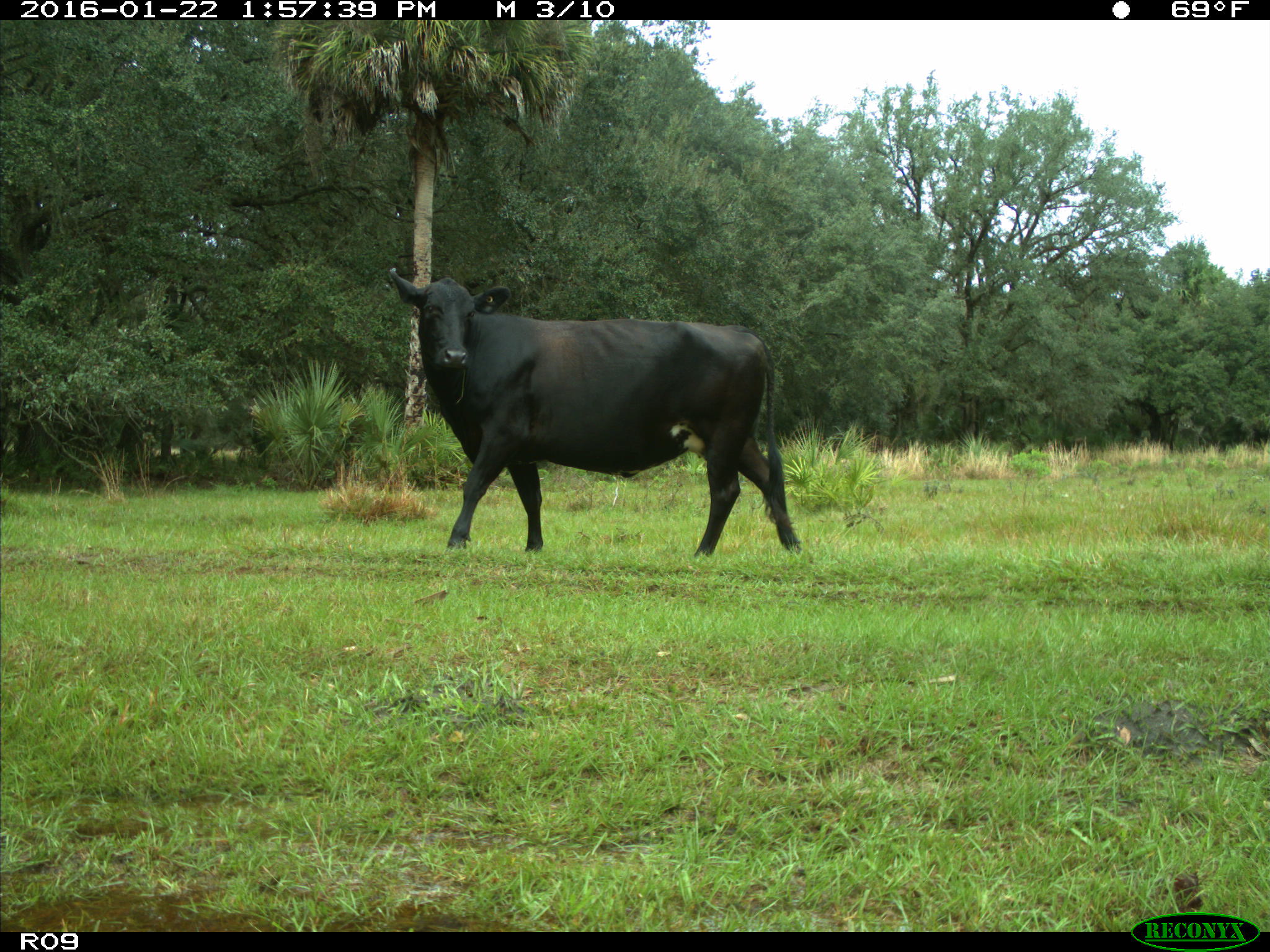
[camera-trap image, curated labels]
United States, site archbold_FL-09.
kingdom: Animalia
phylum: Chordata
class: Mammalia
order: Artiodactyla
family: Bovidae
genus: Bos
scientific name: Bos taurus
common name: domestic cow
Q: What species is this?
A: Bos taurus (domestic cow).